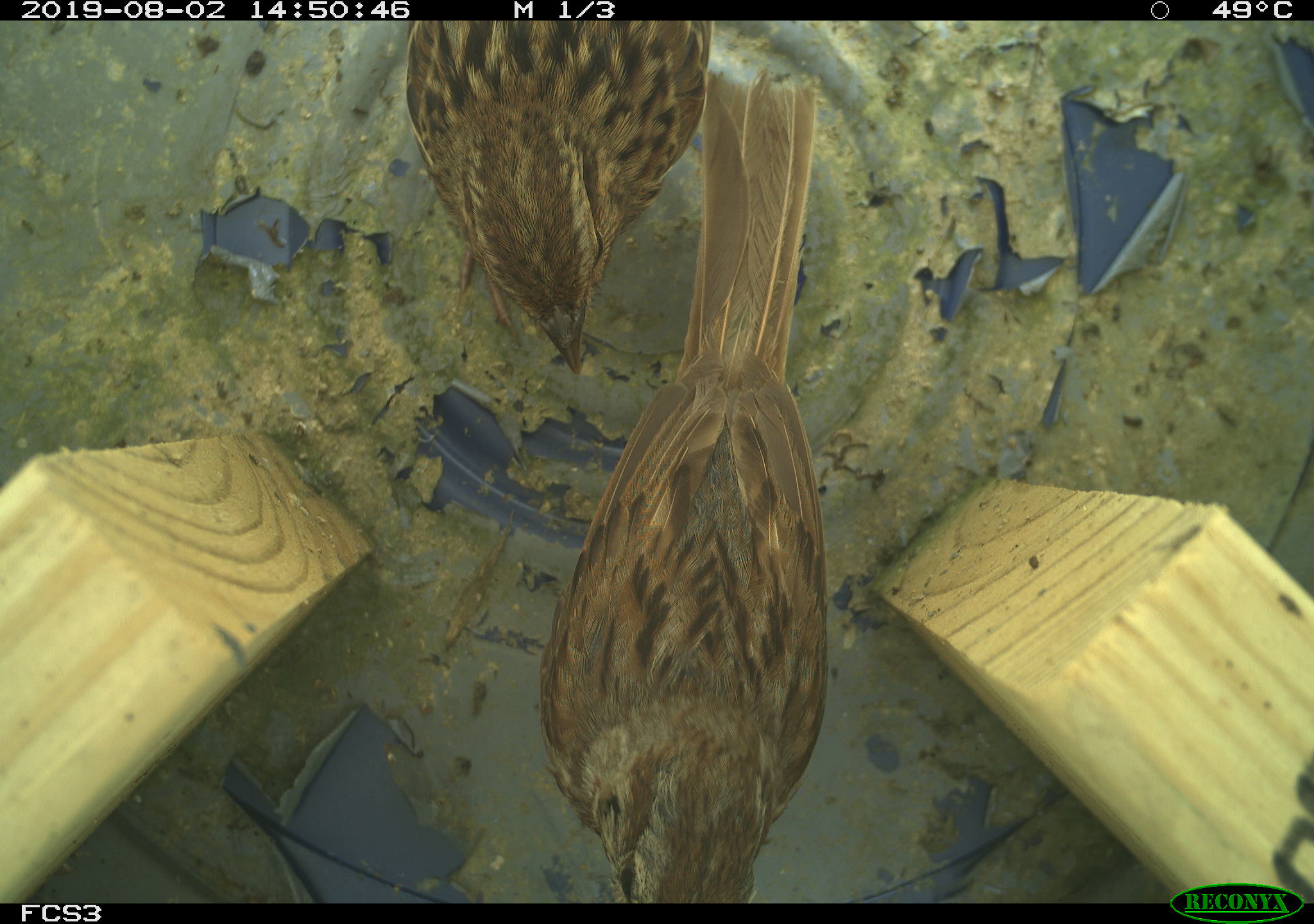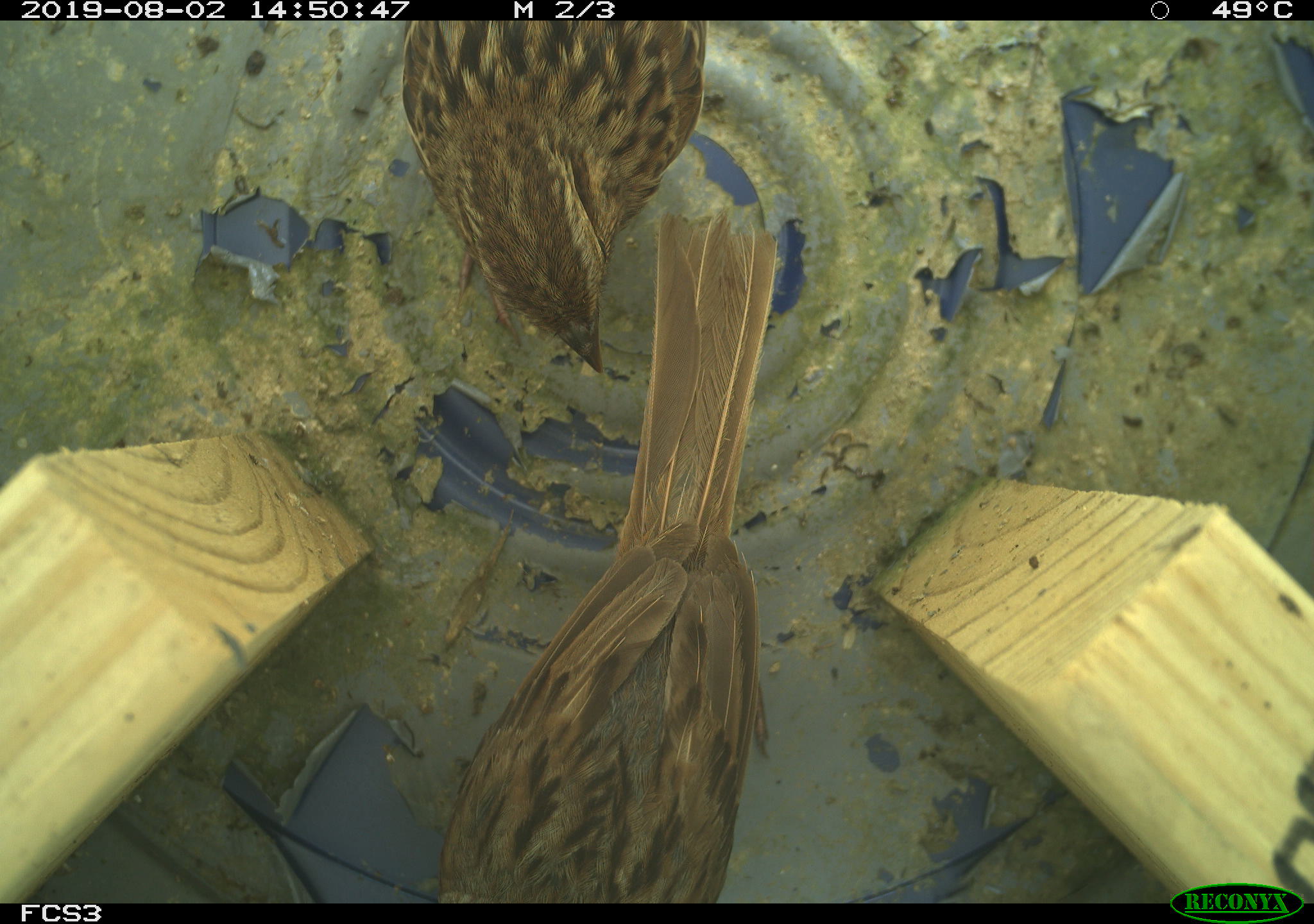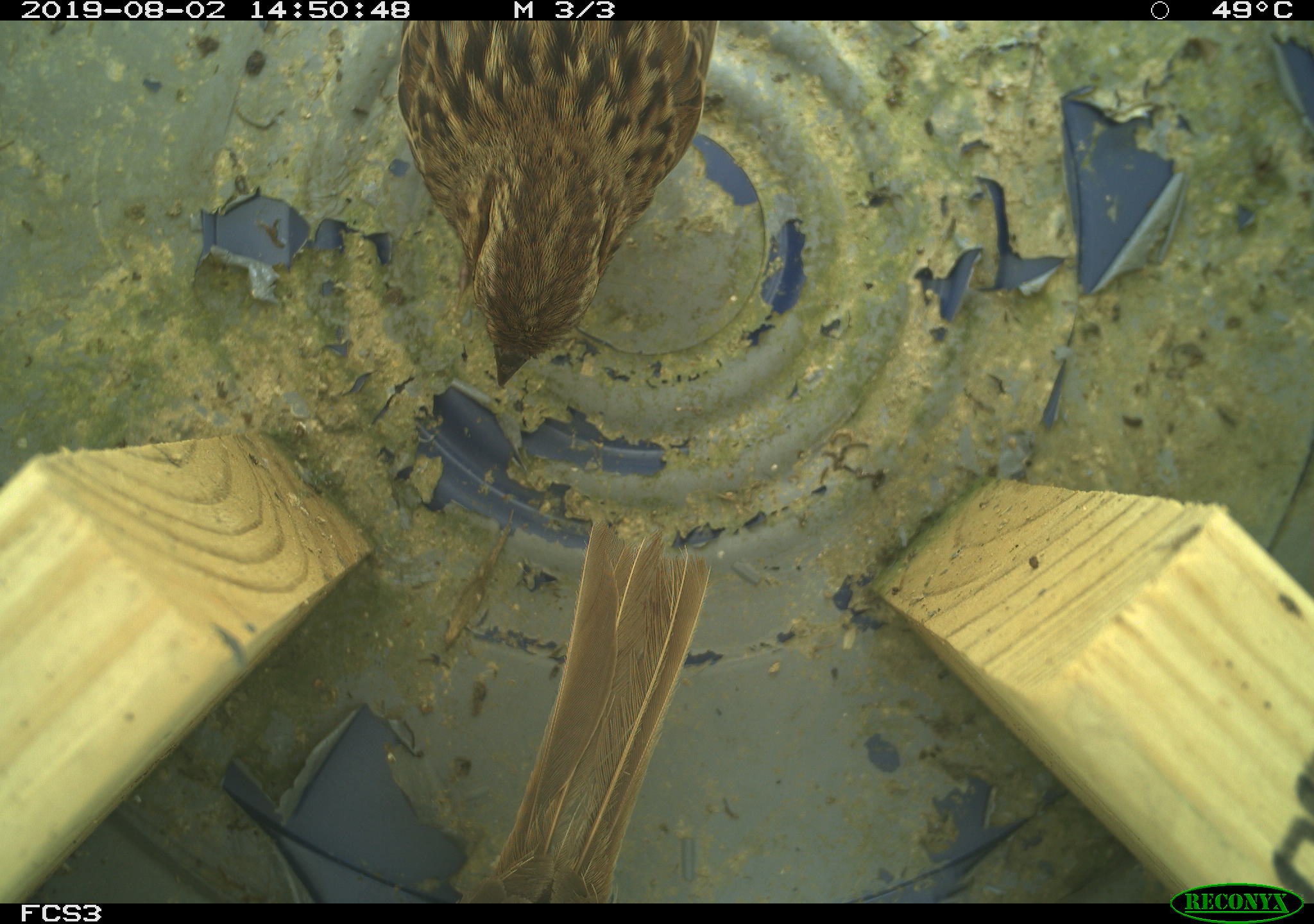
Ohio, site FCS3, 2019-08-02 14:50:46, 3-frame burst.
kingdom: Animalia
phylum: Chordata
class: Aves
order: Passeriformes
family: Passerellidae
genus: Melospiza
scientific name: Melospiza melodia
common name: song sparrow